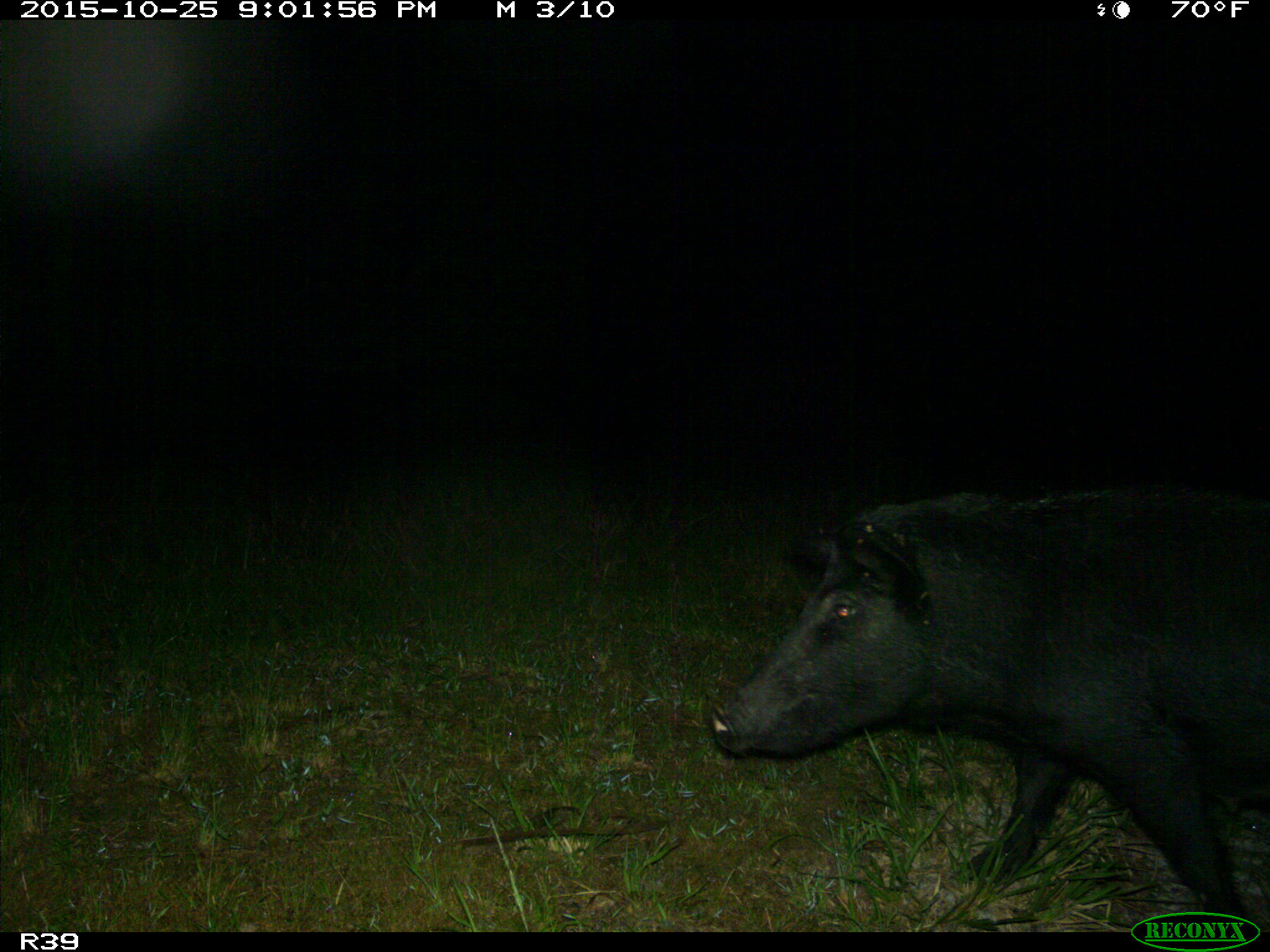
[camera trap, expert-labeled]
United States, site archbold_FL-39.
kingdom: Animalia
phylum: Chordata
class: Mammalia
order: Artiodactyla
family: Suidae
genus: Sus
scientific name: Sus scrofa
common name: wild boar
Sus scrofa (wild boar).